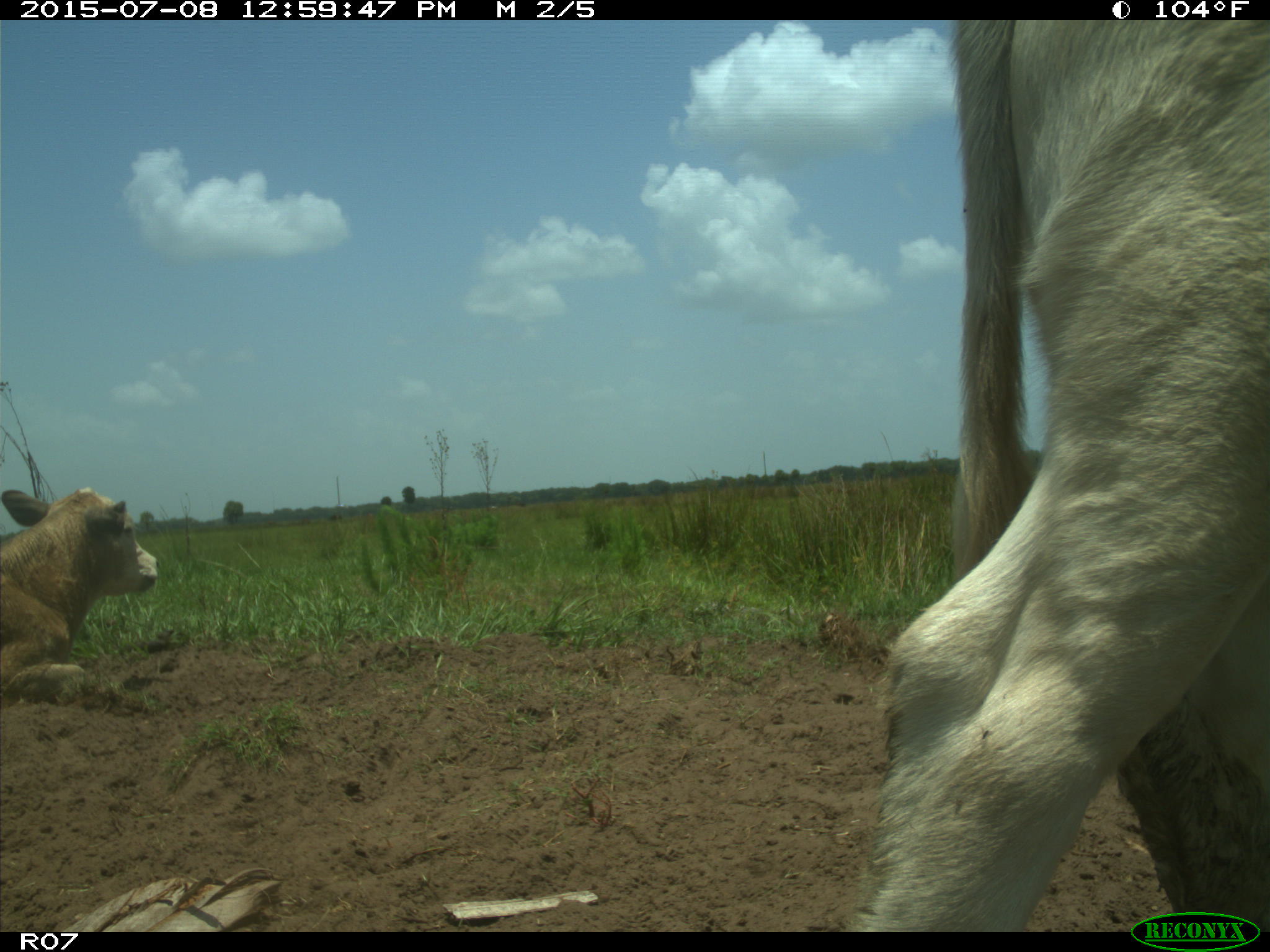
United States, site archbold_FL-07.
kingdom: Animalia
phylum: Chordata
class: Mammalia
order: Artiodactyla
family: Bovidae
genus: Bos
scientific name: Bos taurus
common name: domestic cow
Bos taurus (domestic cow).